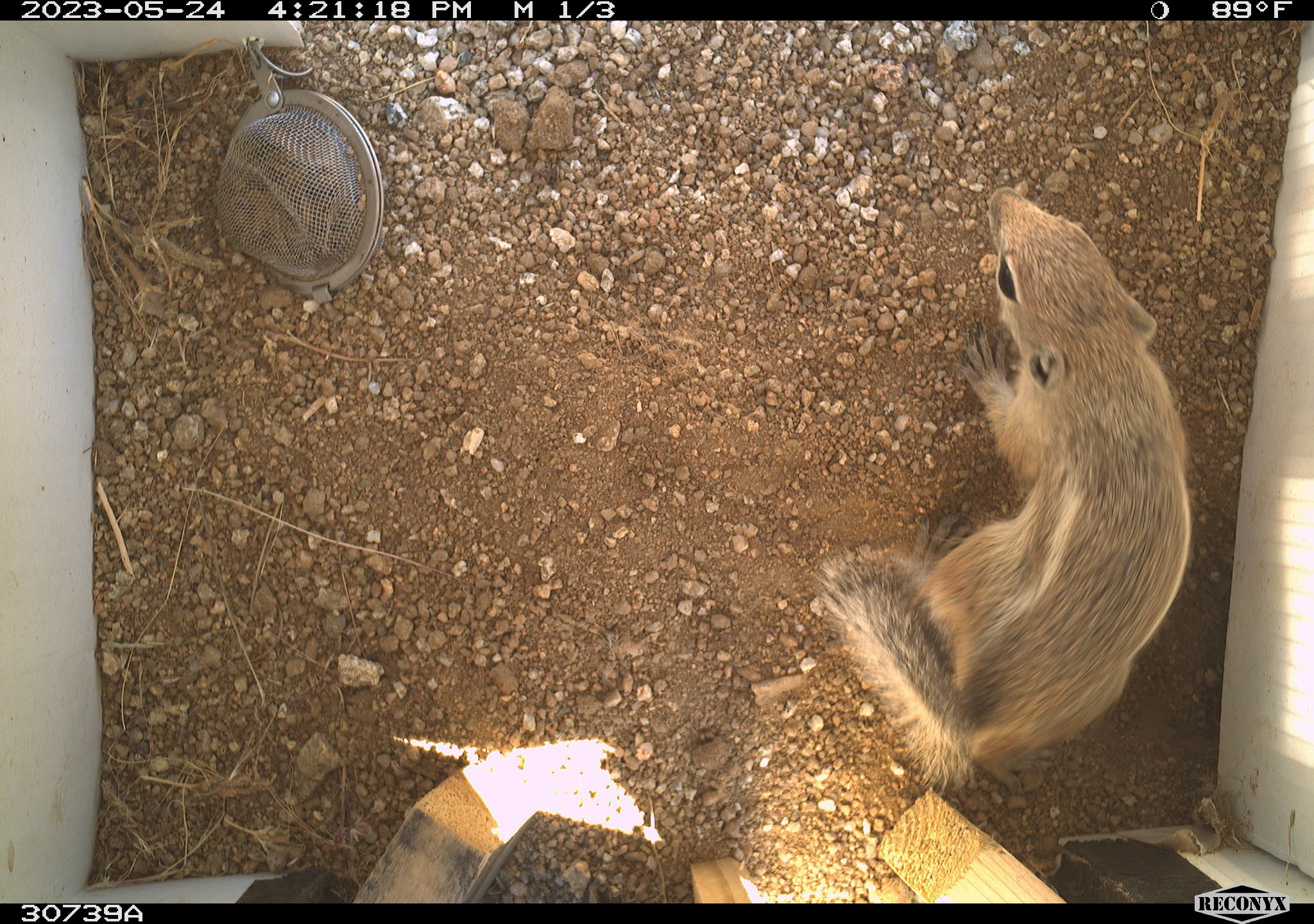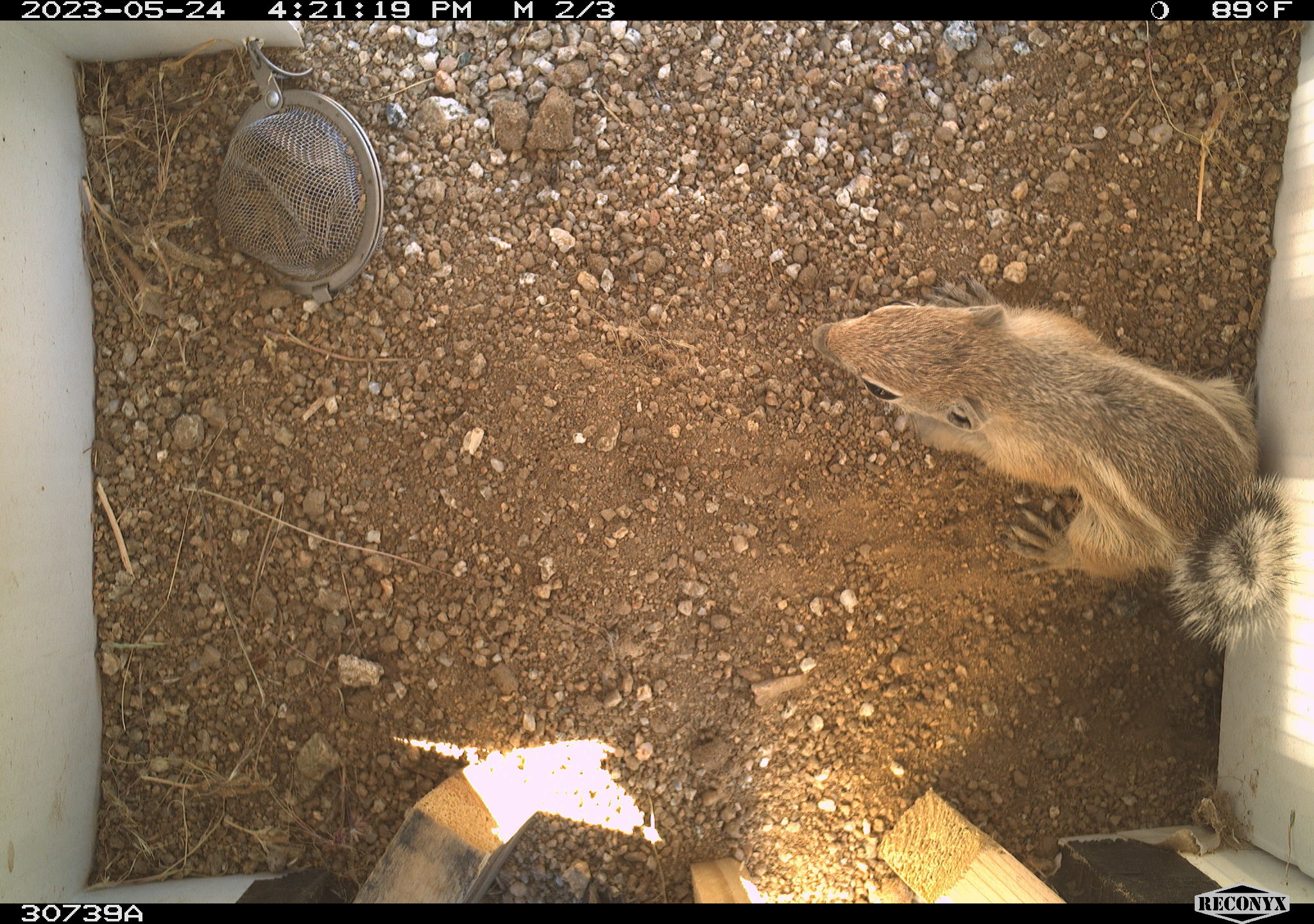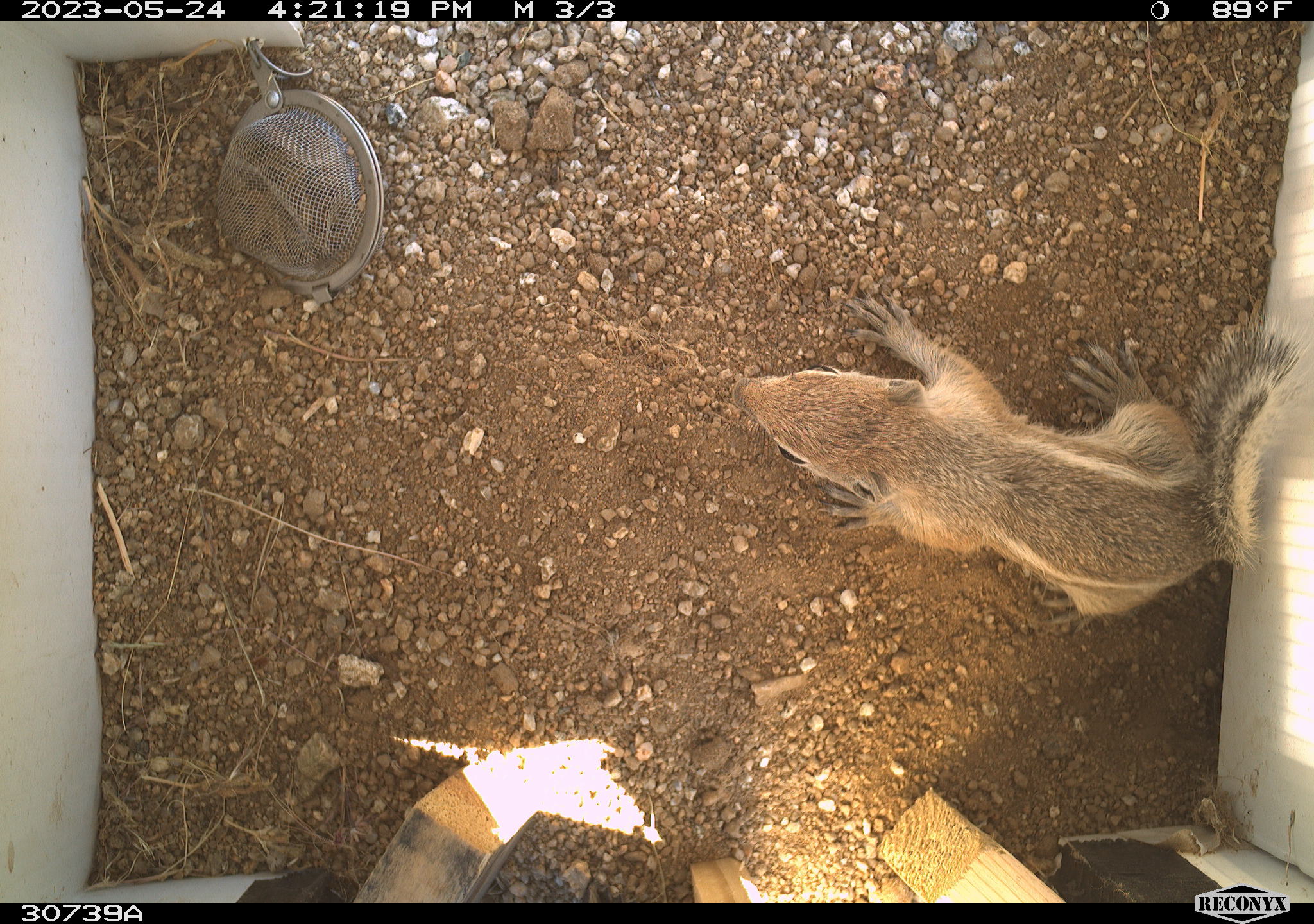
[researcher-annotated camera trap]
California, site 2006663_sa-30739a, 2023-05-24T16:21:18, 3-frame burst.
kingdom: Animalia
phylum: Chordata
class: Mammalia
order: Rodentia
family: Sciuridae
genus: Ammospermophilus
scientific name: Ammospermophilus leucurus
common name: white-tailed antelope squirrel